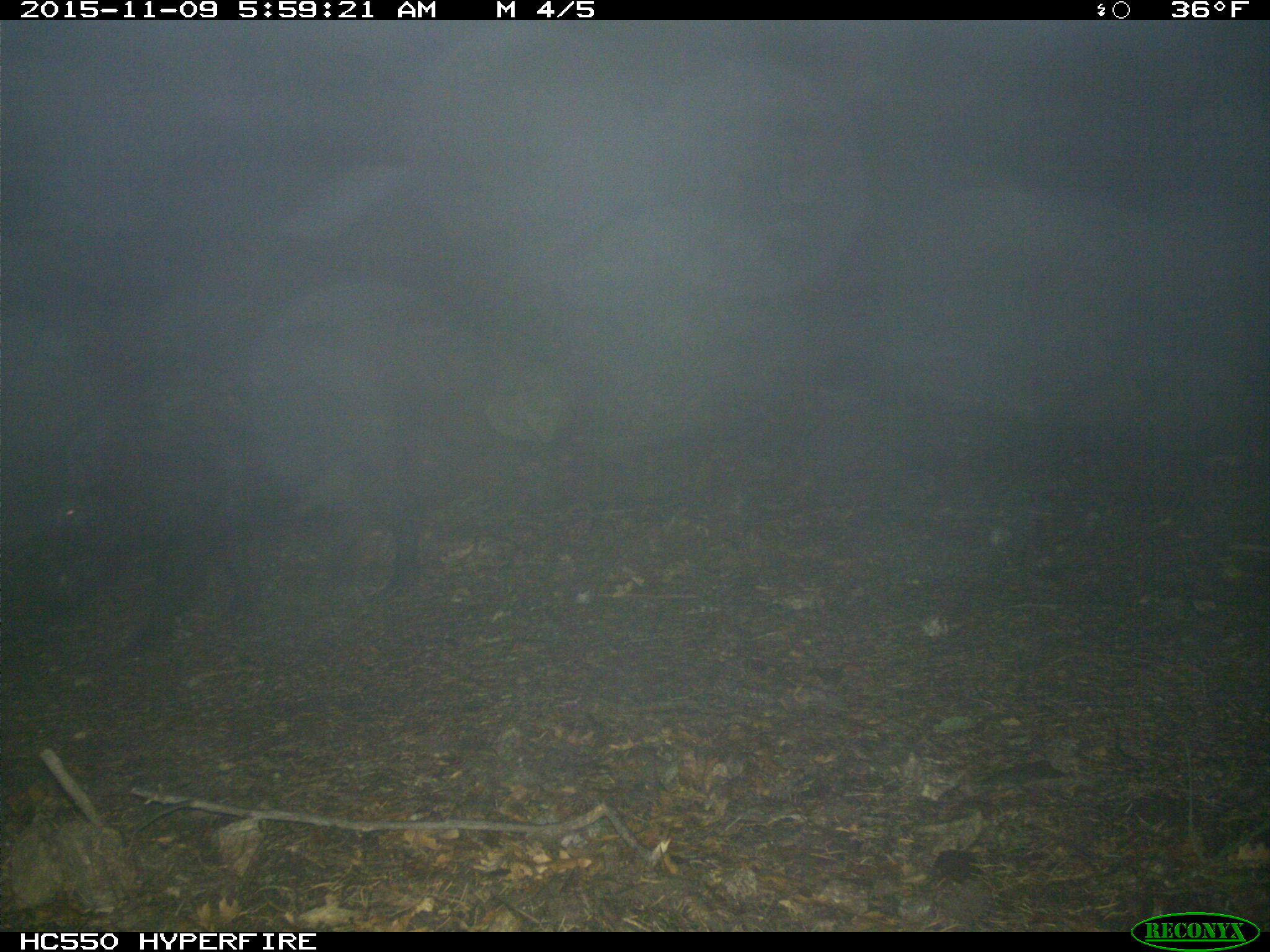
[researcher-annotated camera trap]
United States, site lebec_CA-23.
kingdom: Animalia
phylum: Chordata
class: Mammalia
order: Artiodactyla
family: Suidae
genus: Sus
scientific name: Sus scrofa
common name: wild boar